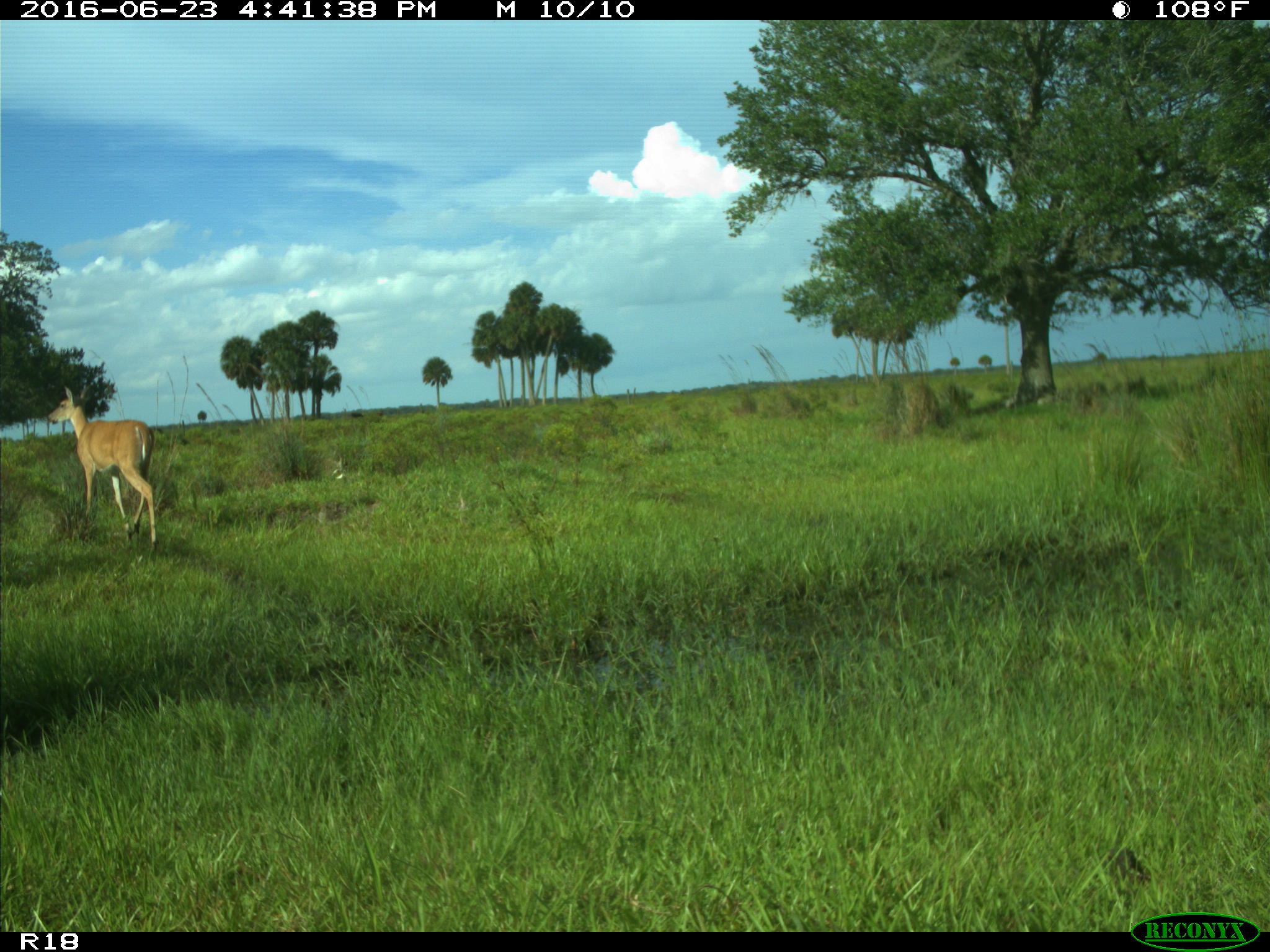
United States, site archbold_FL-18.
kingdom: Animalia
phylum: Chordata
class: Mammalia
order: Artiodactyla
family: Cervidae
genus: Odocoileus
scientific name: Odocoileus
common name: deer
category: unidentified deer